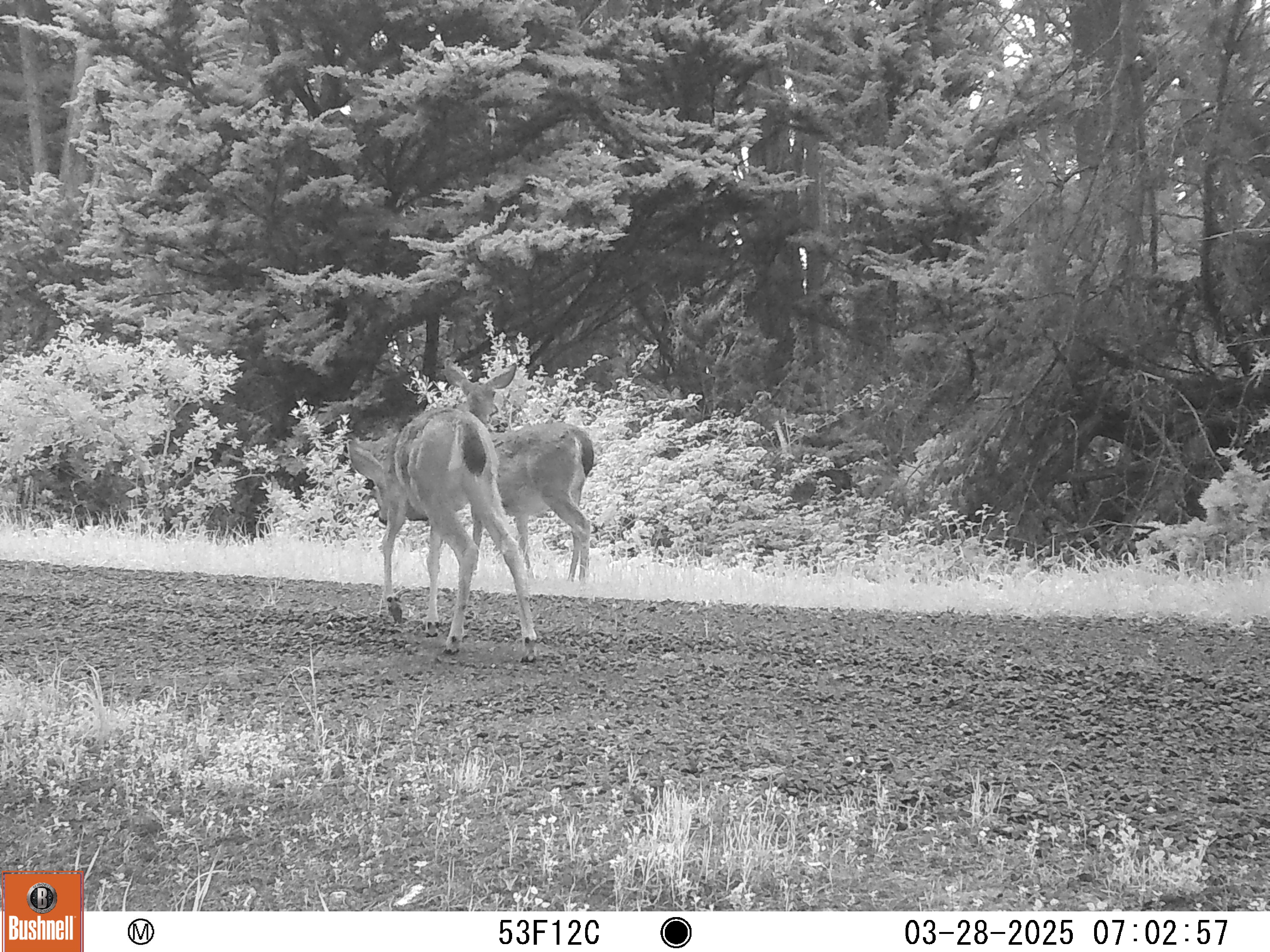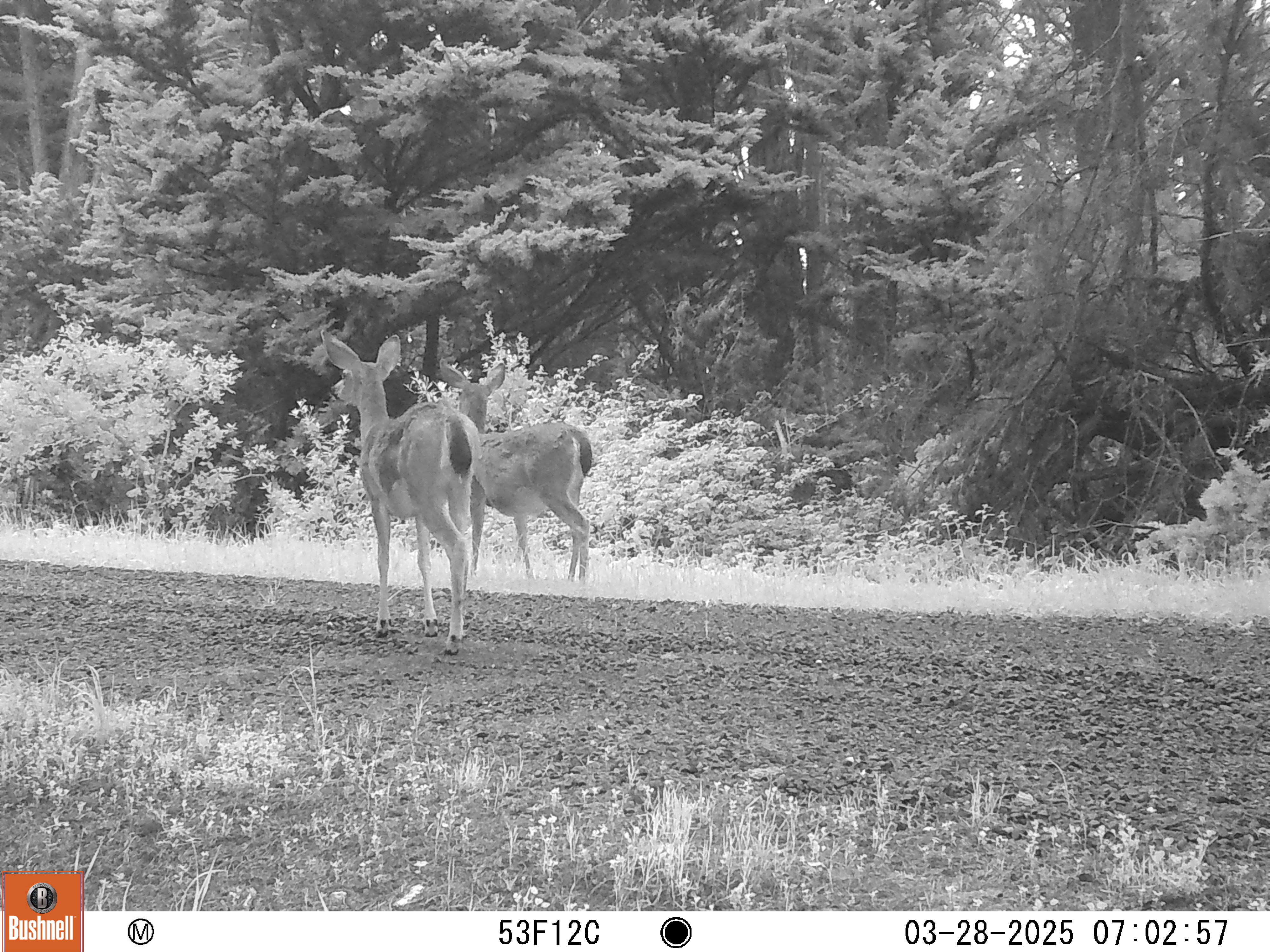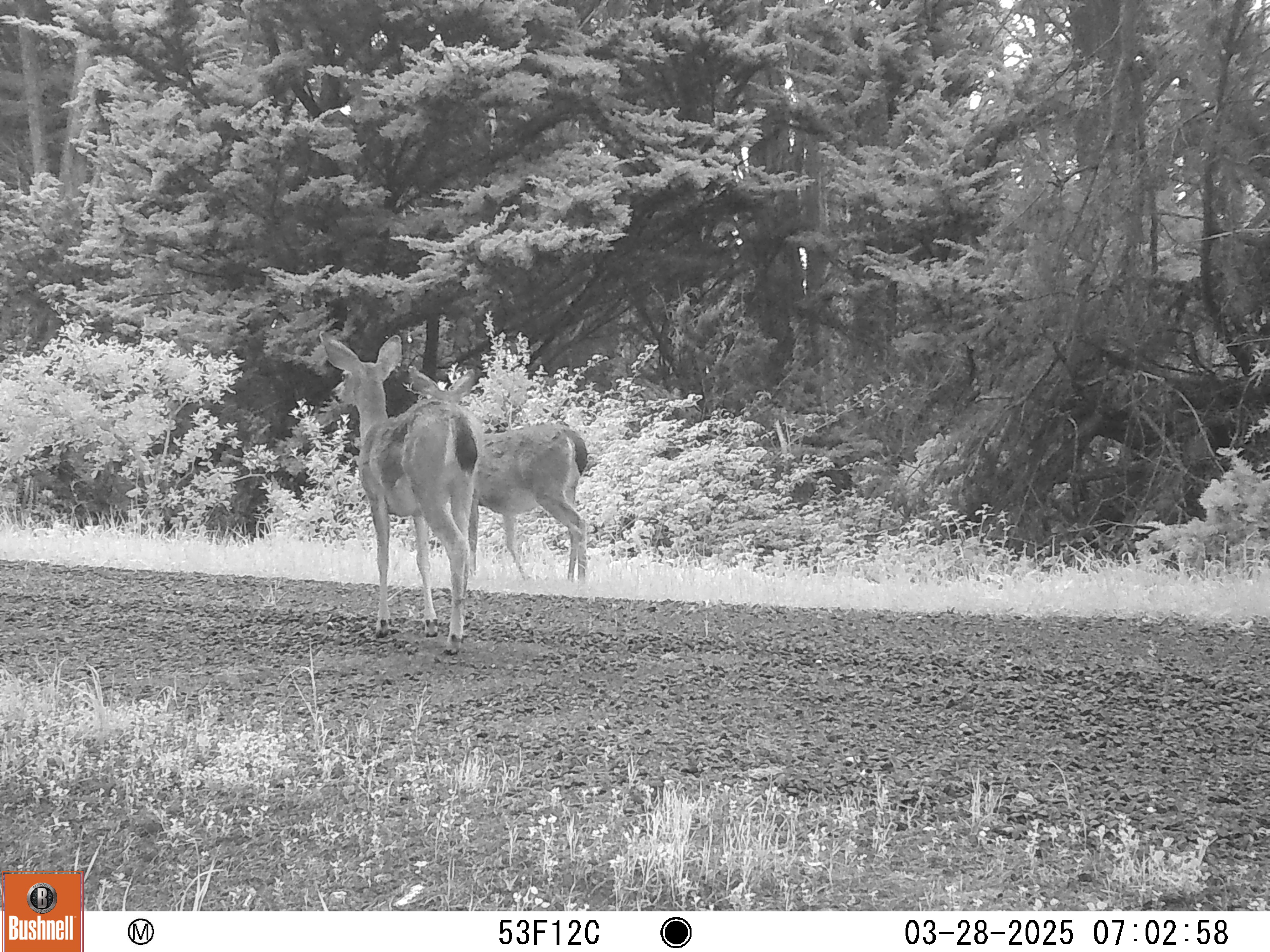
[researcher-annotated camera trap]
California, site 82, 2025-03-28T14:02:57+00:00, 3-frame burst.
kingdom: Animalia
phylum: Chordata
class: Mammalia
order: Artiodactyla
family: Cervidae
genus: Odocoileus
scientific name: Odocoileus hemionus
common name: mule deer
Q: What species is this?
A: Mule deer (Odocoileus hemionus).